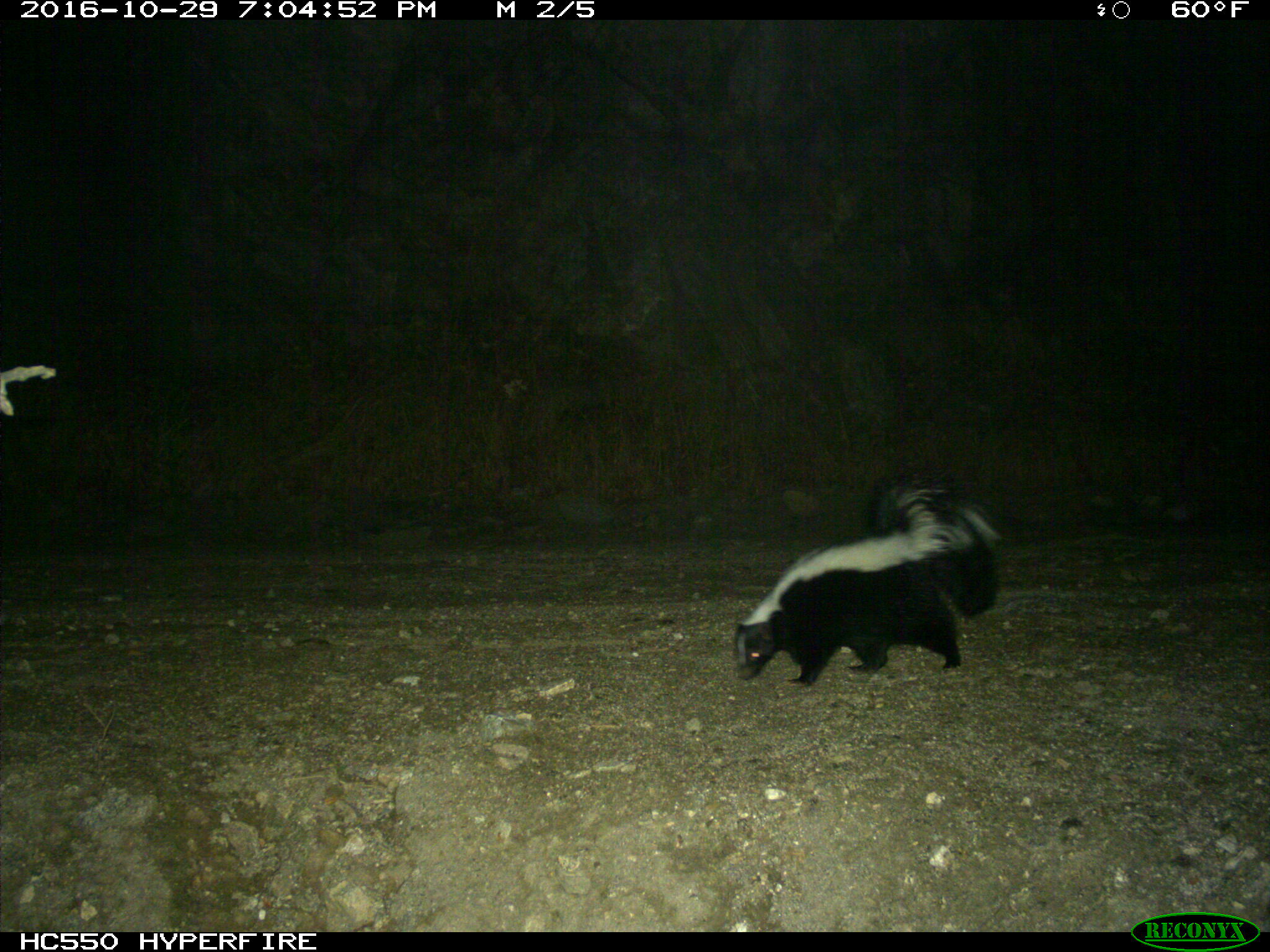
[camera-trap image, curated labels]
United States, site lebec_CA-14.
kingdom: Animalia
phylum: Chordata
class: Mammalia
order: Carnivora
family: Mephitidae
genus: Mephitis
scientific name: Mephitis mephitis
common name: striped skunk